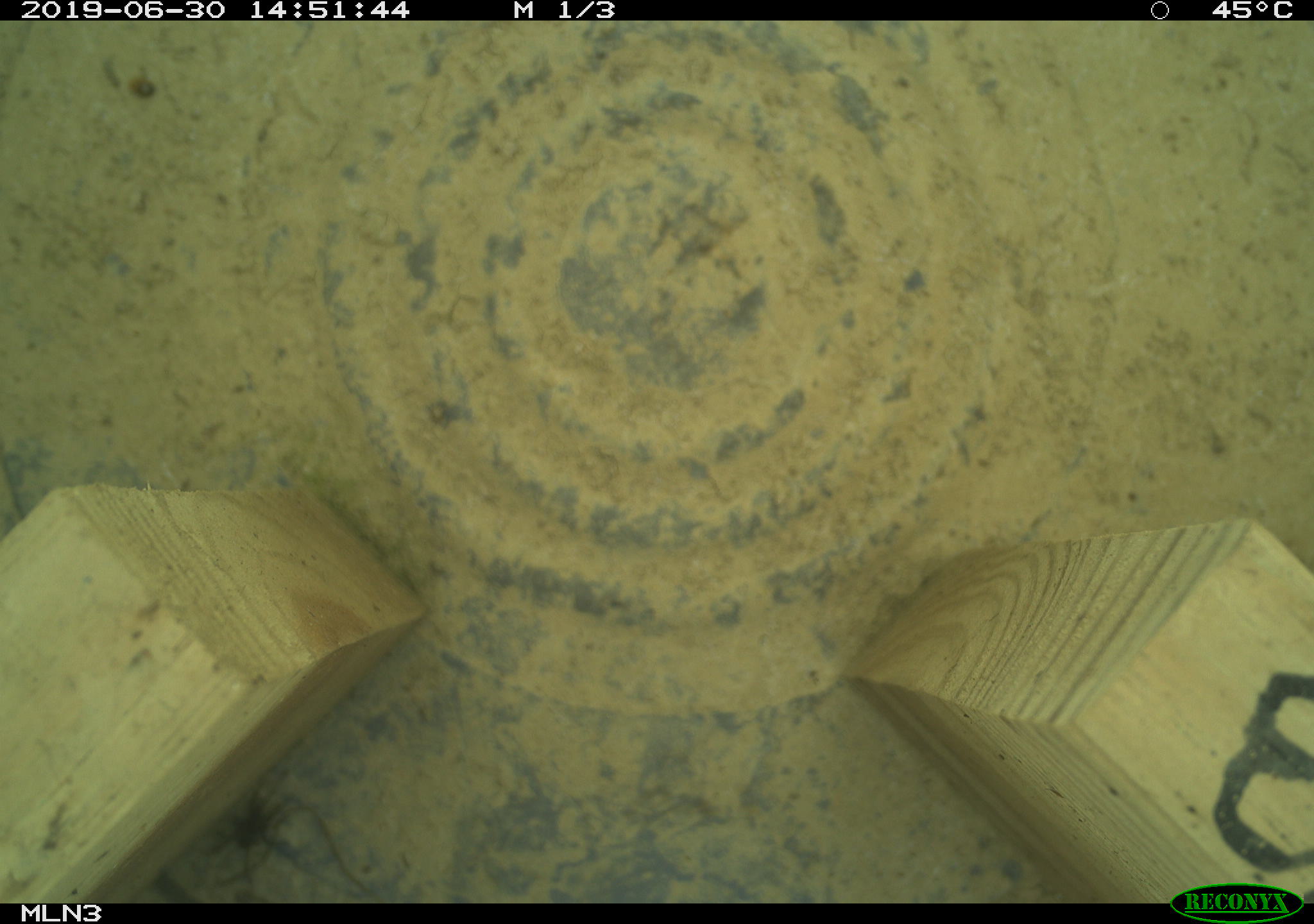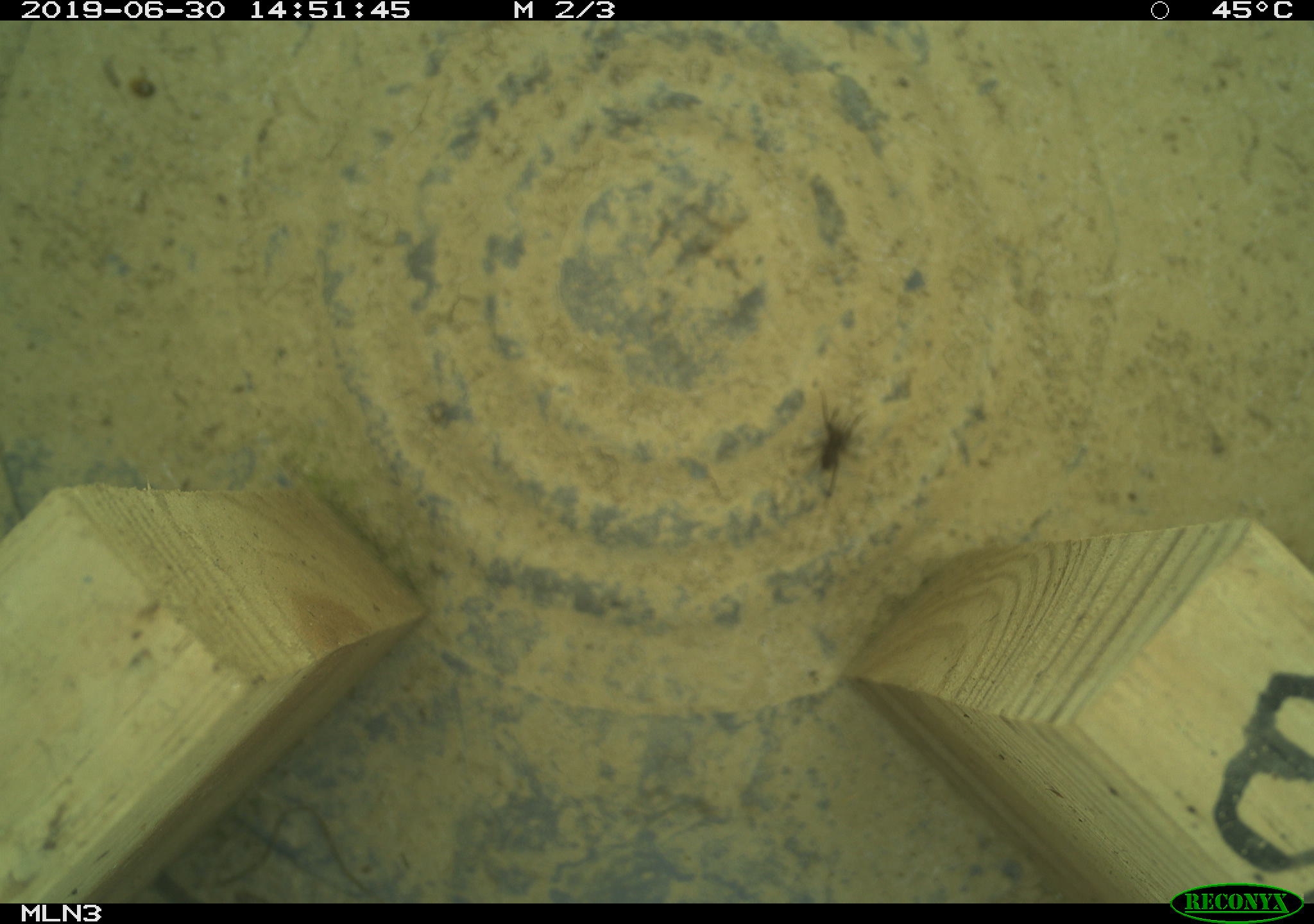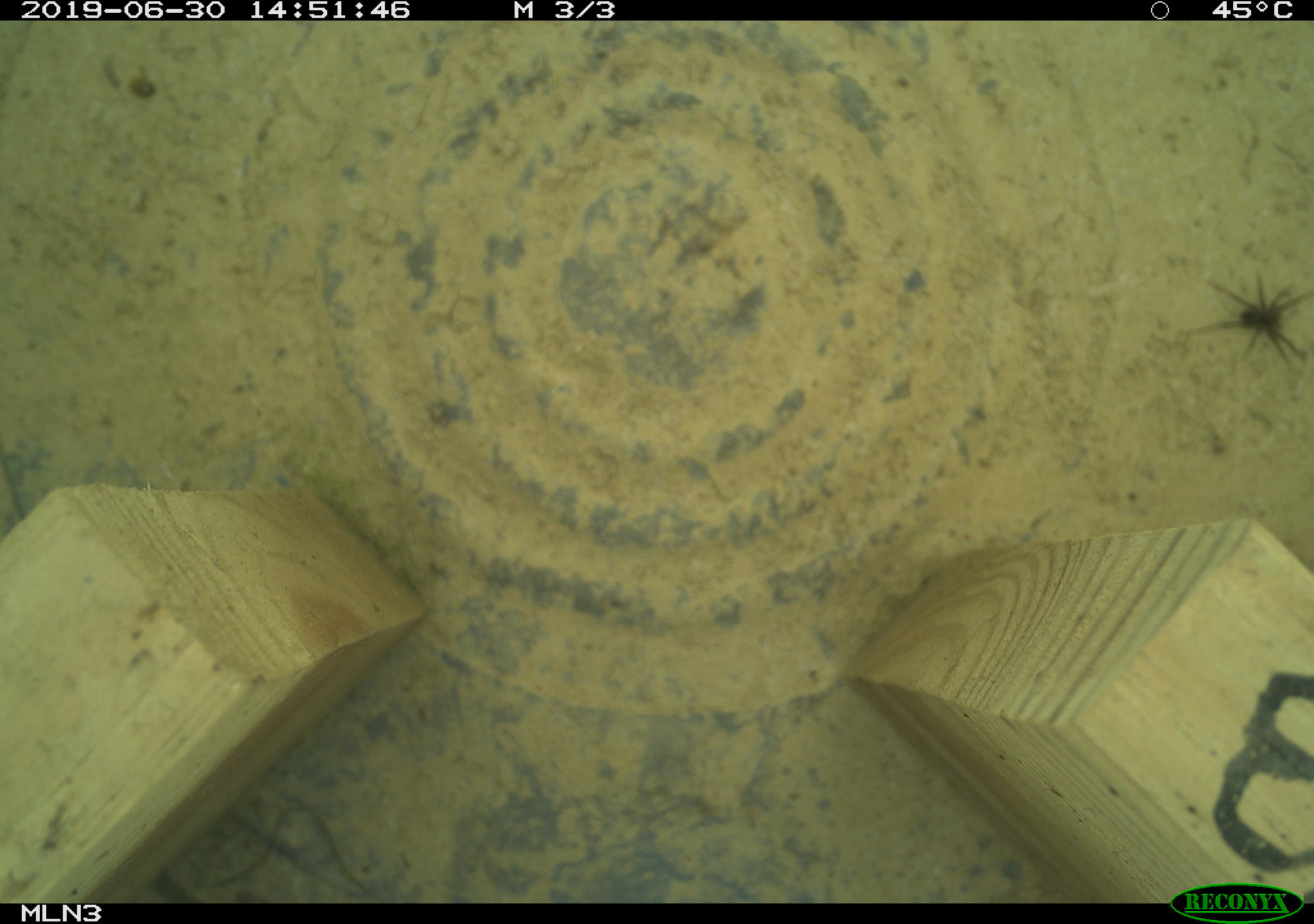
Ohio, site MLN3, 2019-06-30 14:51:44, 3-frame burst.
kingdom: Animalia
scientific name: Animalia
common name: animal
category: invertebrate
Invertebrate (animal) (Animalia).